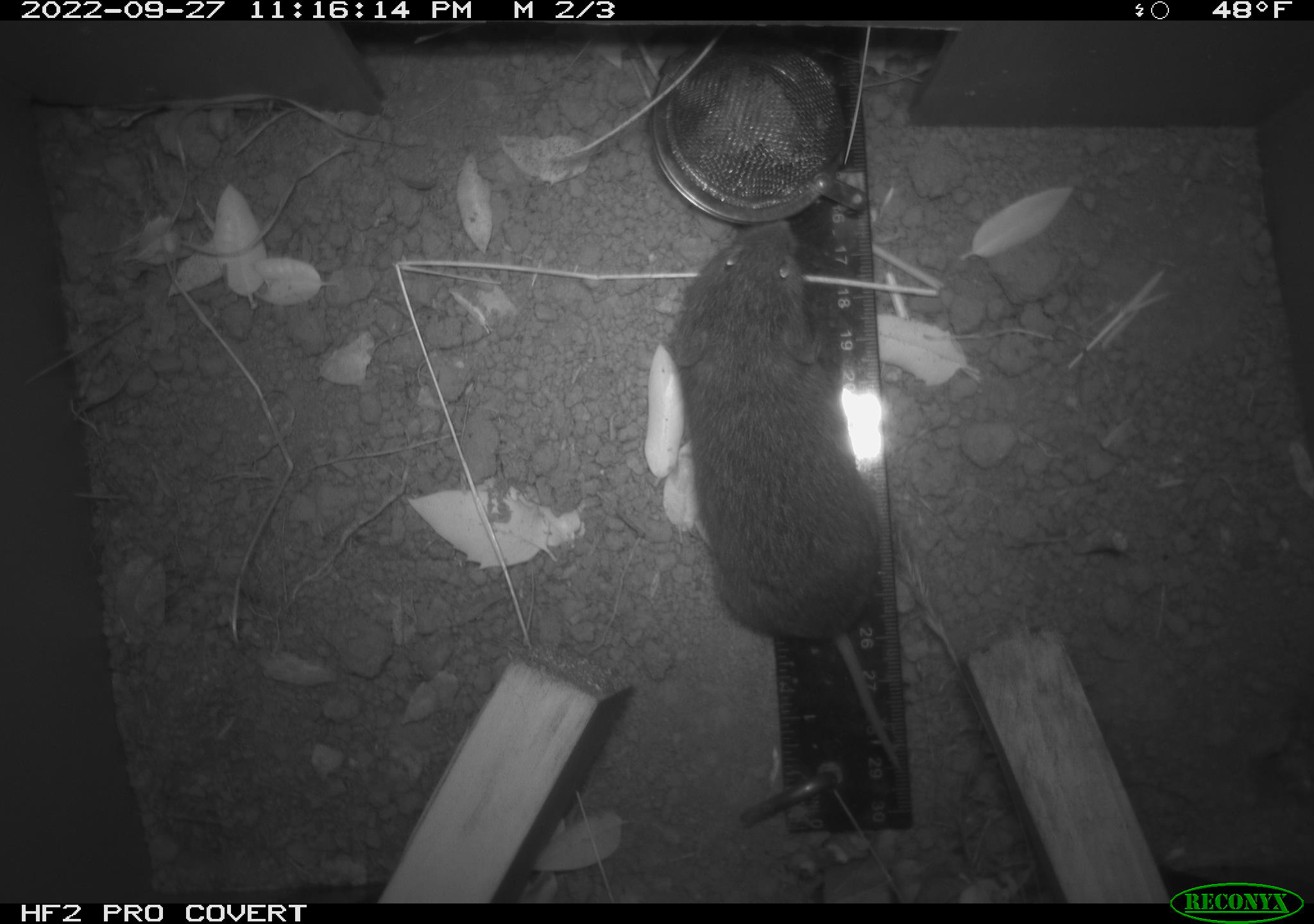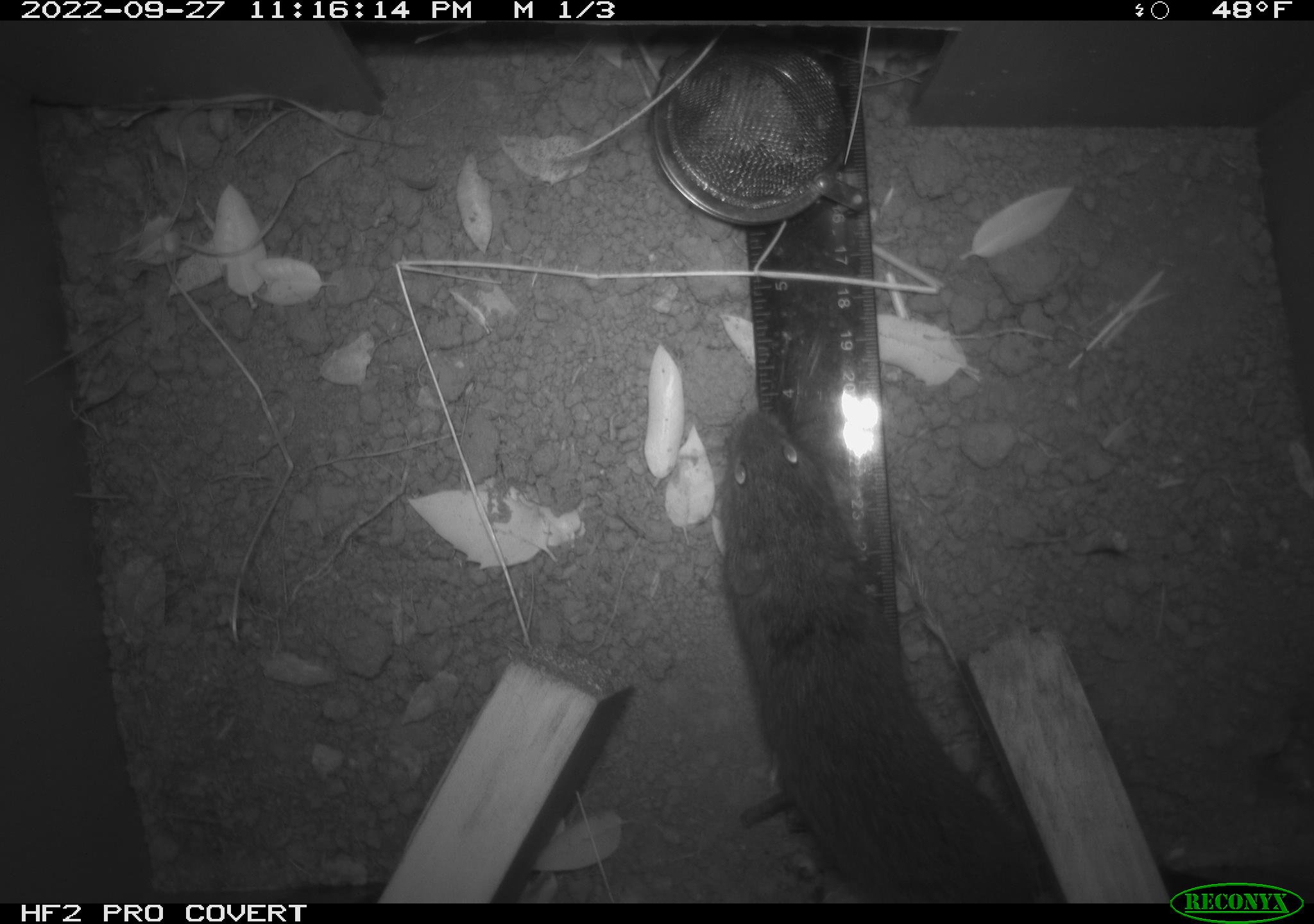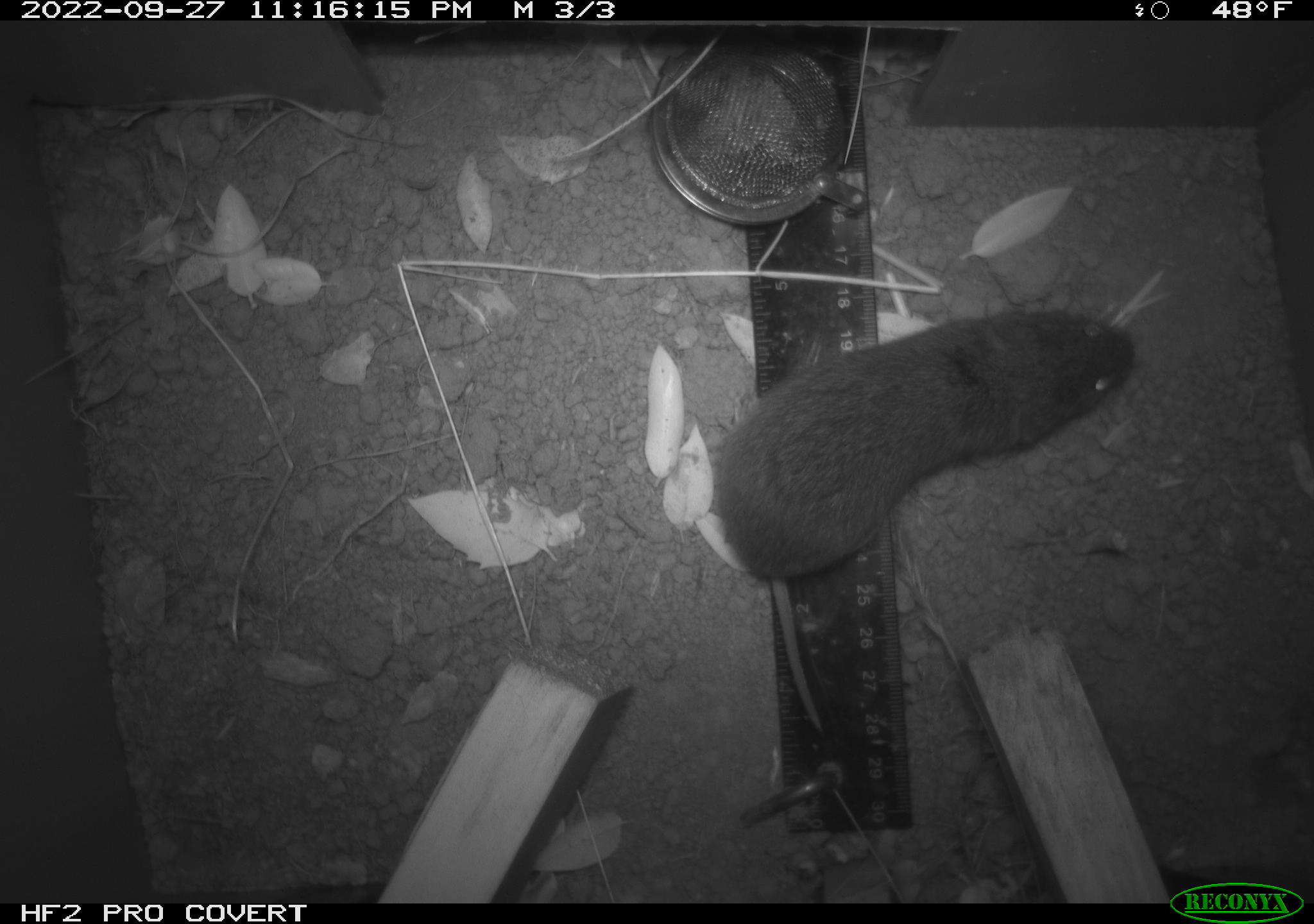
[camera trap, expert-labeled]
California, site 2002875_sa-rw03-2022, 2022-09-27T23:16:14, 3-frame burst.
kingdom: Animalia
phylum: Chordata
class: Mammalia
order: Rodentia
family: Cricetidae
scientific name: Arvicolinae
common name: voles, lemmings, and muskrats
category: arvicolinae subfamily